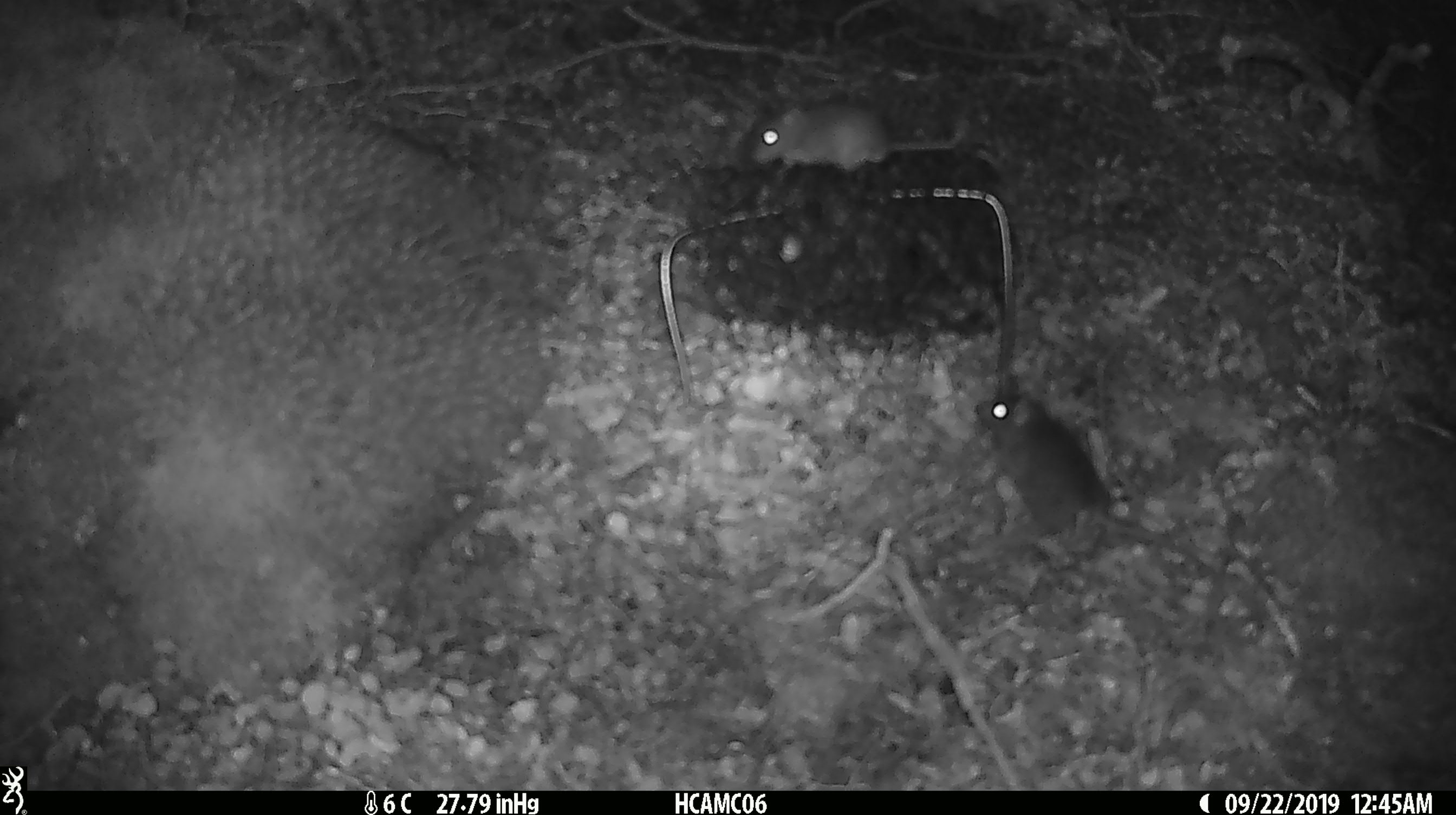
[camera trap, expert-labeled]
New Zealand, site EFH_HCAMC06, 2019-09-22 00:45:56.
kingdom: Animalia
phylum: Chordata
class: Mammalia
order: Rodentia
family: Muridae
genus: Mus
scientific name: Mus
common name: mouse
Mouse (Mus).